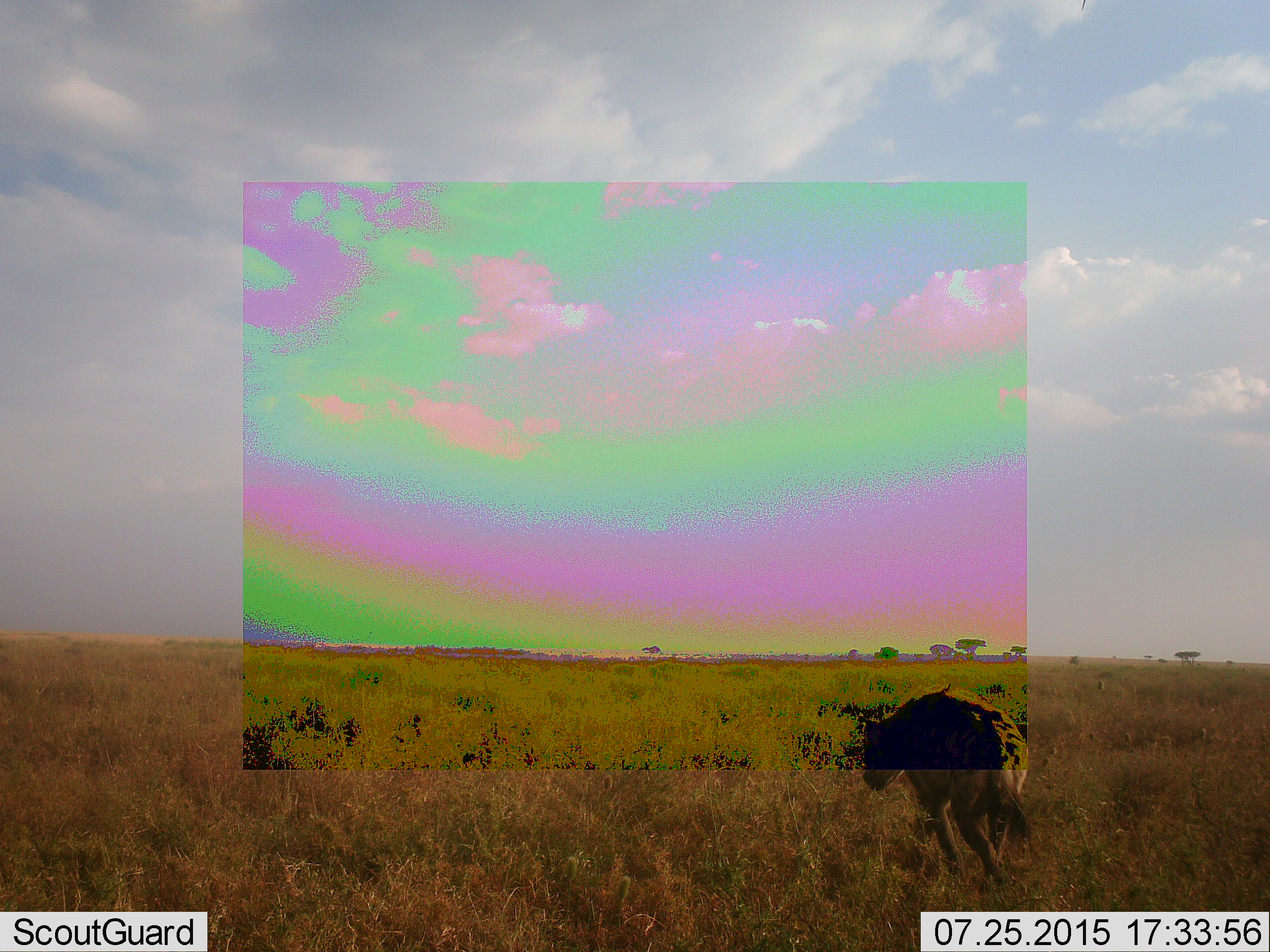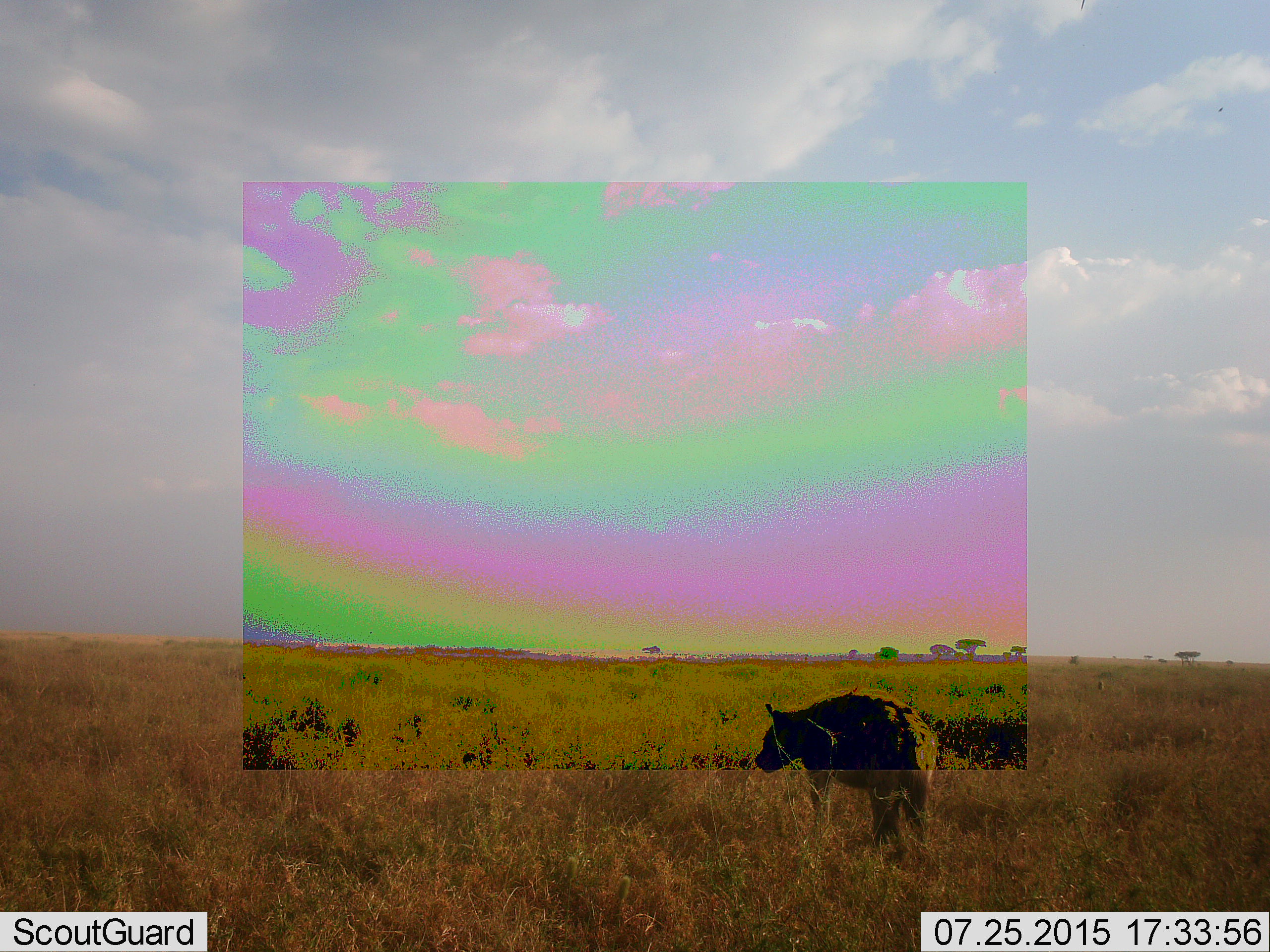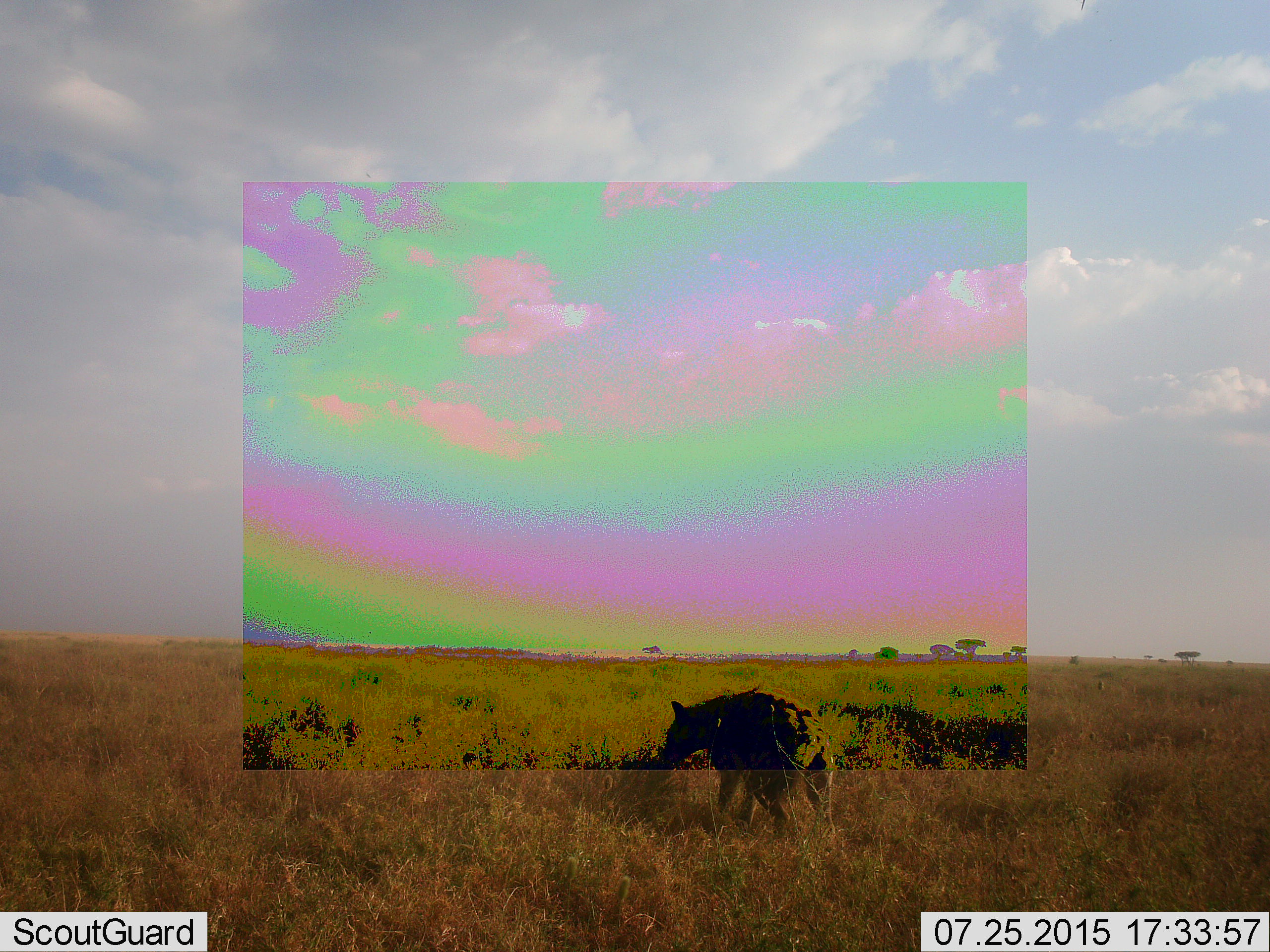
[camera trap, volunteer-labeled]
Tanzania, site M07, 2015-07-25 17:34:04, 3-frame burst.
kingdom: Animalia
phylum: Chordata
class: Mammalia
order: Carnivora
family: Hyaenidae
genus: Crocuta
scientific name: Crocuta crocuta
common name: spotted hyena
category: hyenaspotted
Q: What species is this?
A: Hyenaspotted (spotted hyena) (Crocuta crocuta).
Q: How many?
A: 1.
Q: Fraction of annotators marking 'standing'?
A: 0%.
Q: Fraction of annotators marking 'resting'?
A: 0%.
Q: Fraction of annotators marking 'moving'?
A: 100%.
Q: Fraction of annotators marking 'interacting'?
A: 0%.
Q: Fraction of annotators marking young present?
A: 0%.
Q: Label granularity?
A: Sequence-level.